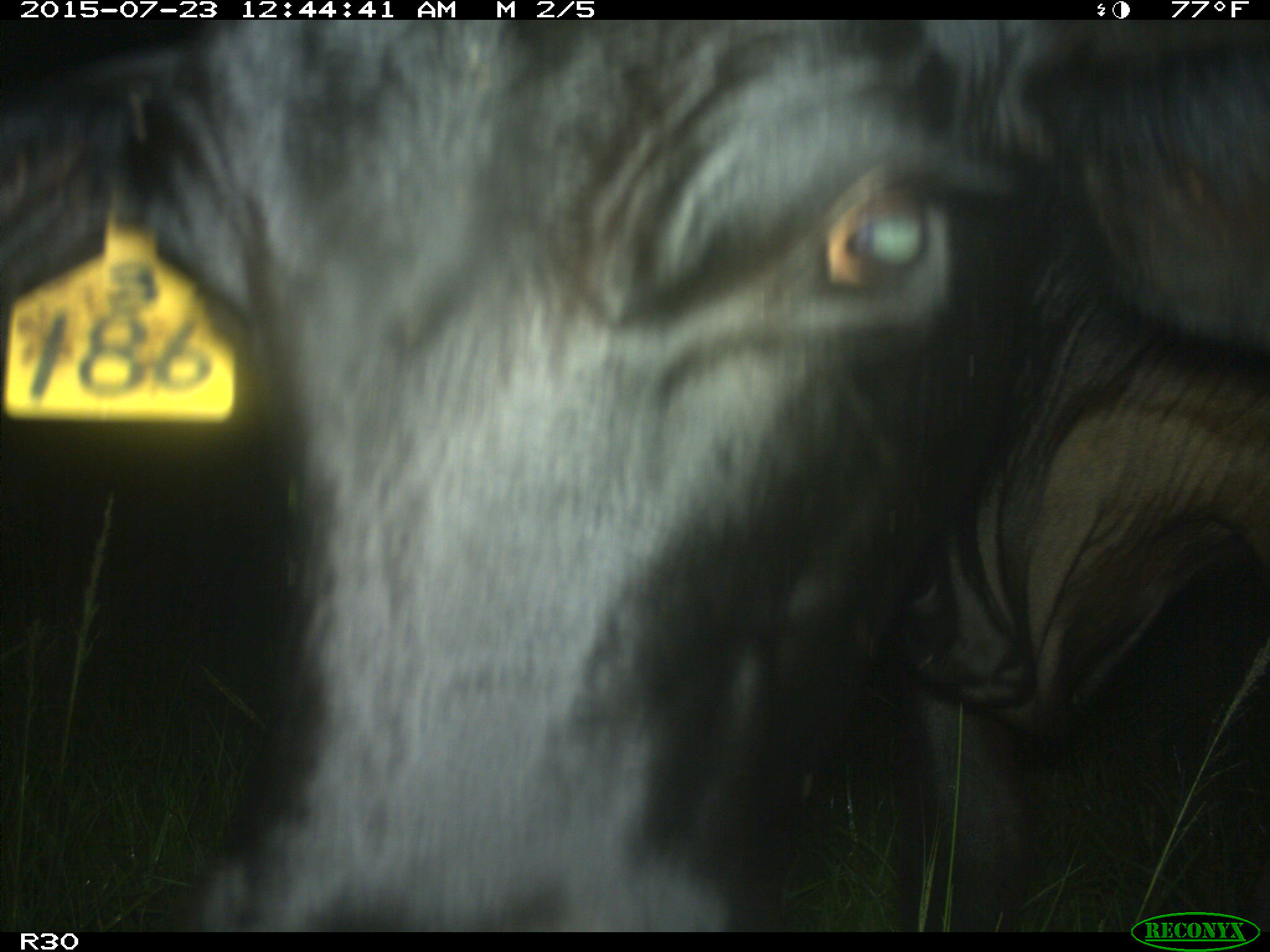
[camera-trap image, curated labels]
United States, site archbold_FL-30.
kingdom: Animalia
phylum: Chordata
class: Mammalia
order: Artiodactyla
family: Bovidae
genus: Bos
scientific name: Bos taurus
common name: domestic cow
Bos taurus (domestic cow).